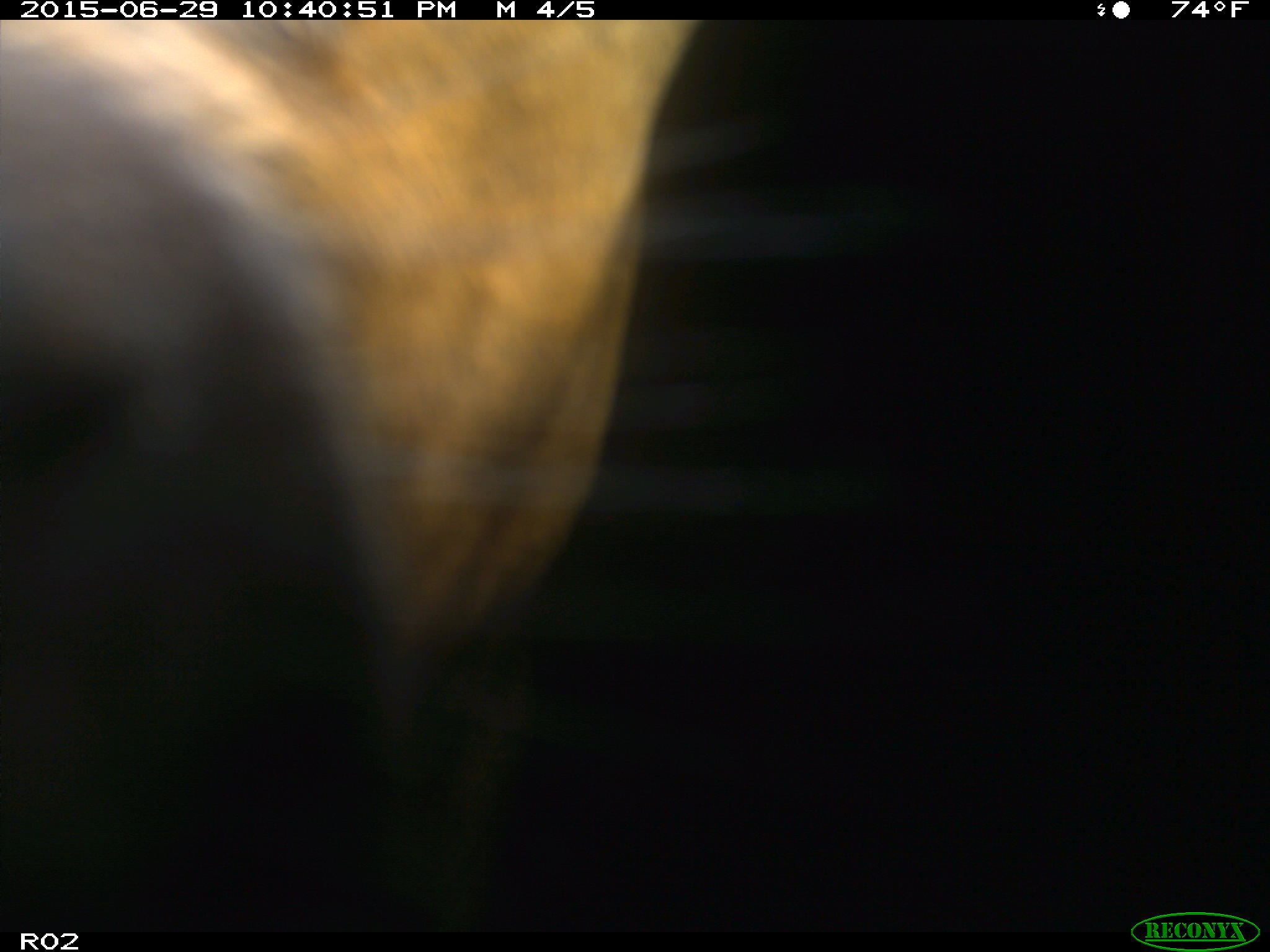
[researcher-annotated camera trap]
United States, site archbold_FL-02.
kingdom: Animalia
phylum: Chordata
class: Mammalia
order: Artiodactyla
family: Bovidae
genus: Bos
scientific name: Bos taurus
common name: domestic cow